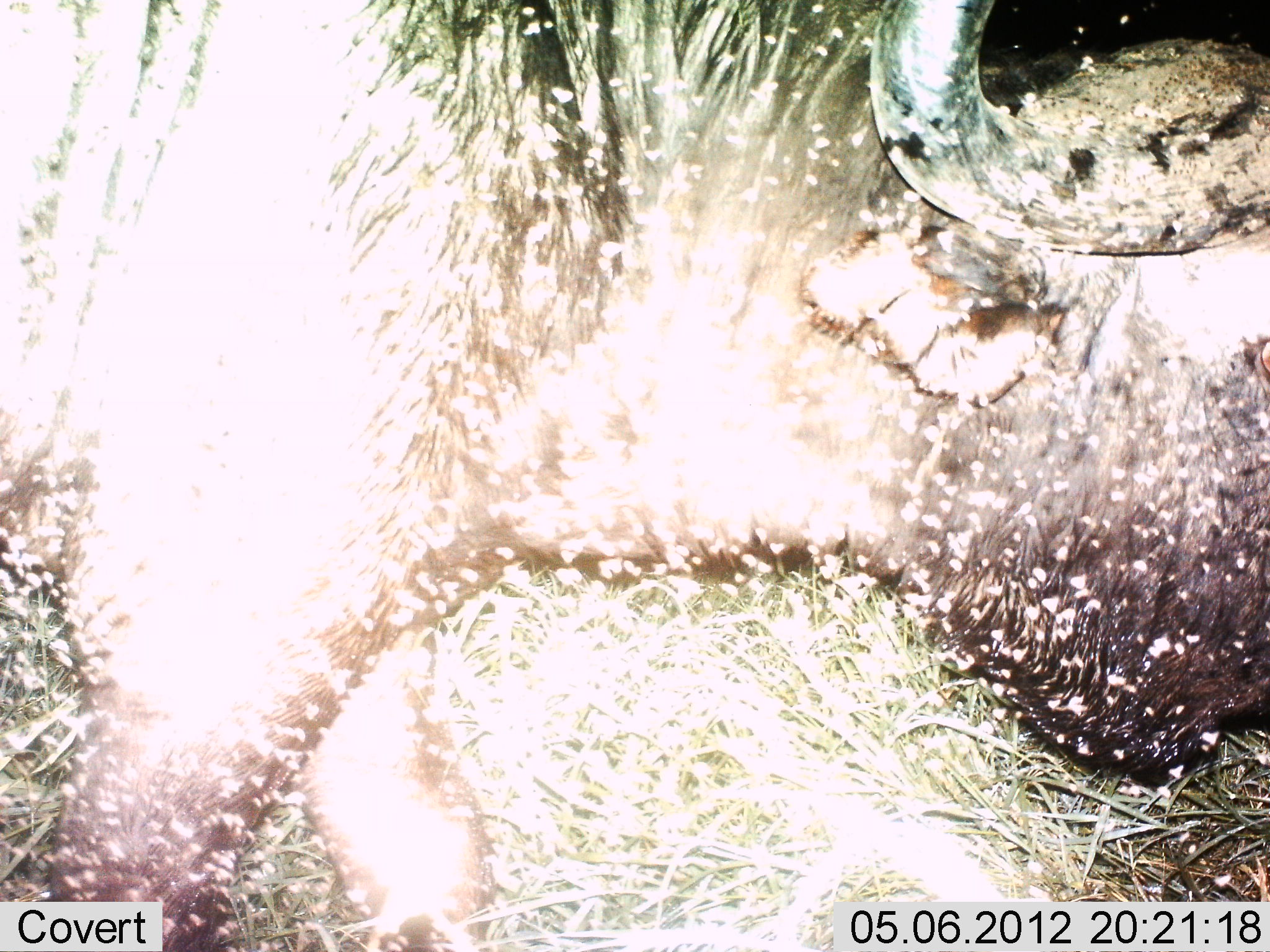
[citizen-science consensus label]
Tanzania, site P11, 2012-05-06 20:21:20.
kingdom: Animalia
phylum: Chordata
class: Mammalia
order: Artiodactyla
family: Bovidae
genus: Syncerus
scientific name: Syncerus caffer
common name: cape buffalo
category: buffalo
Buffalo (cape buffalo) (Syncerus caffer), count 1. Behavior (volunteer vote fractions): standing 40%, resting 0%, moving 60%, interacting 0%. Young present (vote fraction): 0%. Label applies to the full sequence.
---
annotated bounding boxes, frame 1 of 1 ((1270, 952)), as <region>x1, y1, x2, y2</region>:
animal: <region>1, 0, 1270, 951</region>